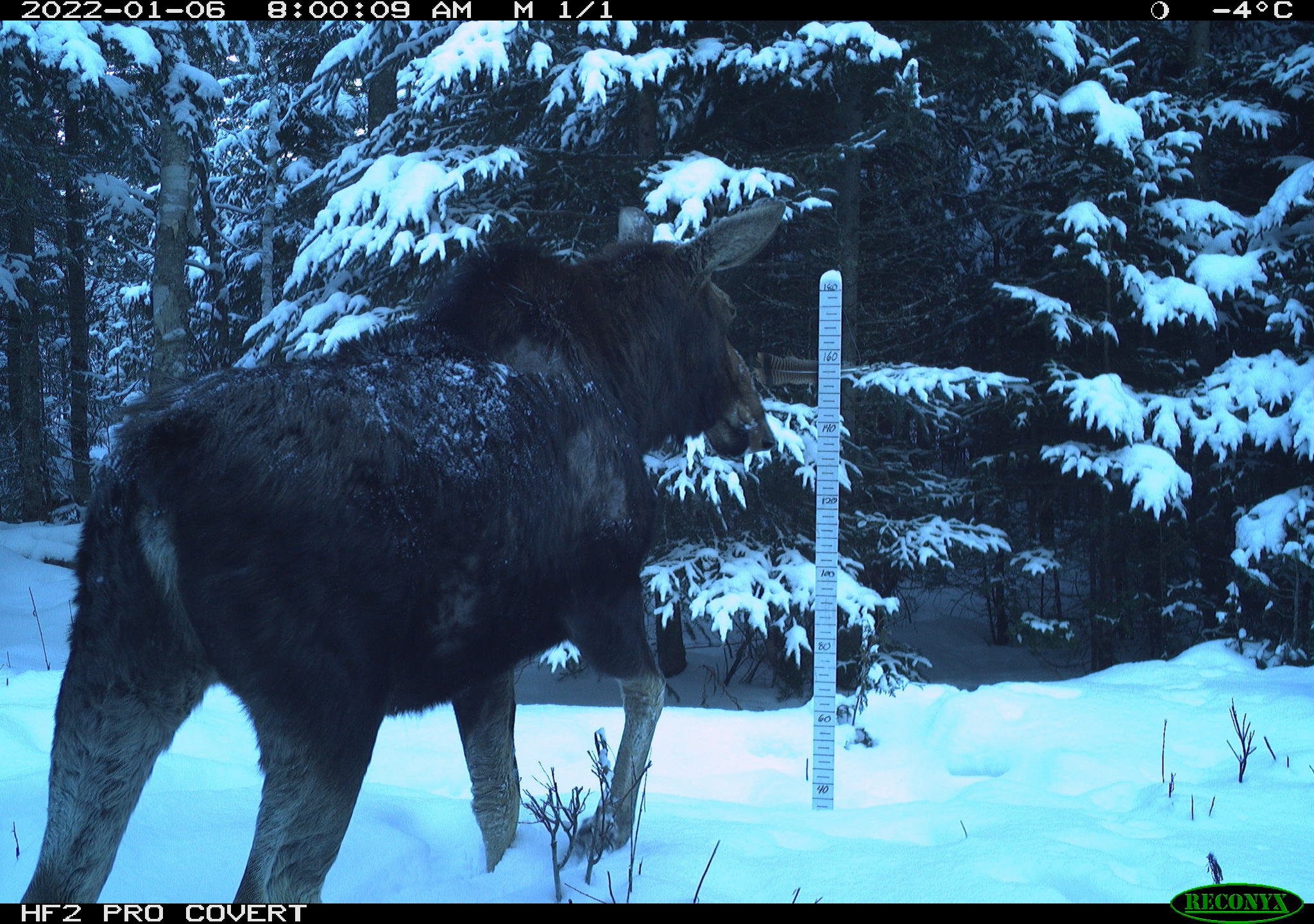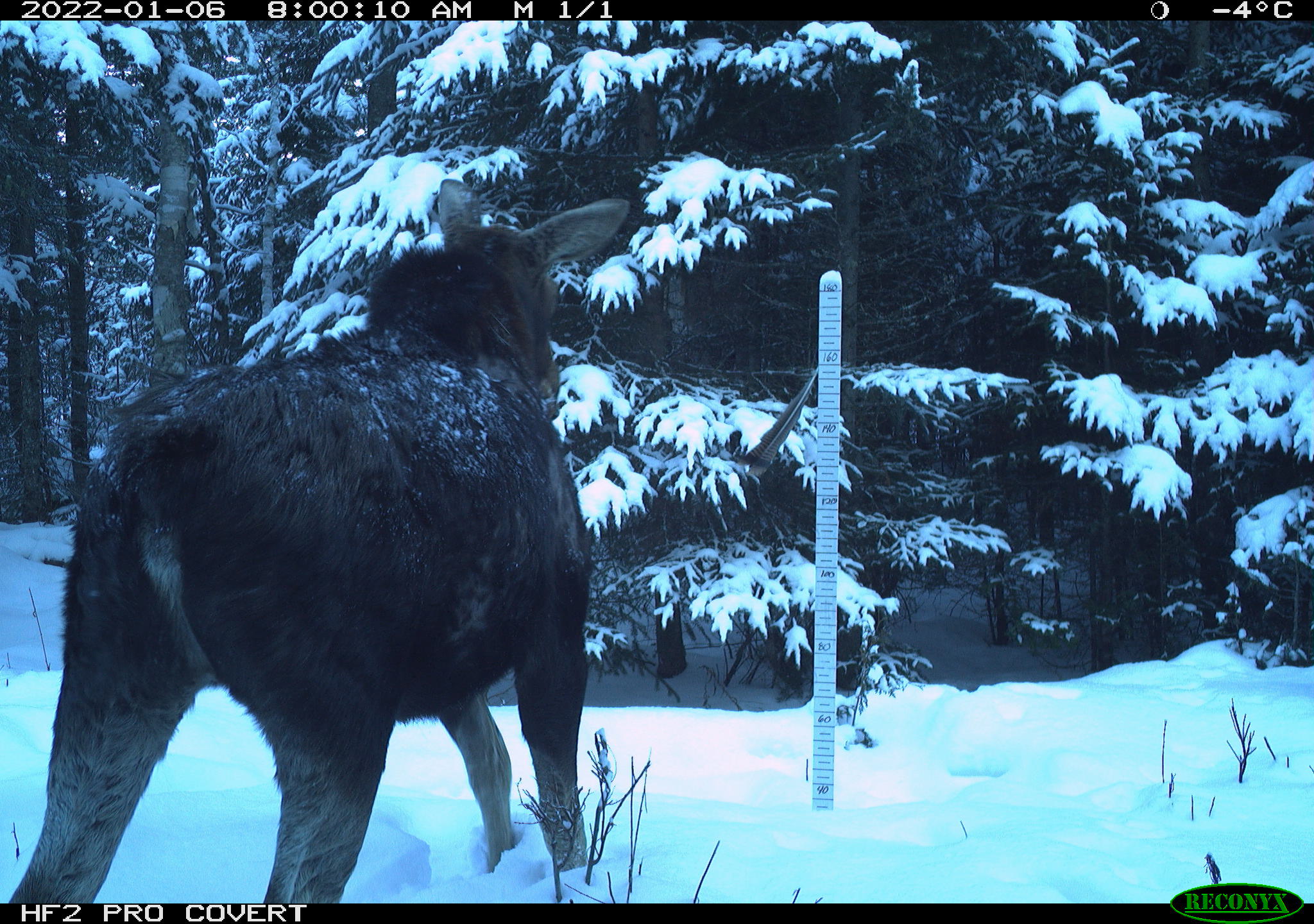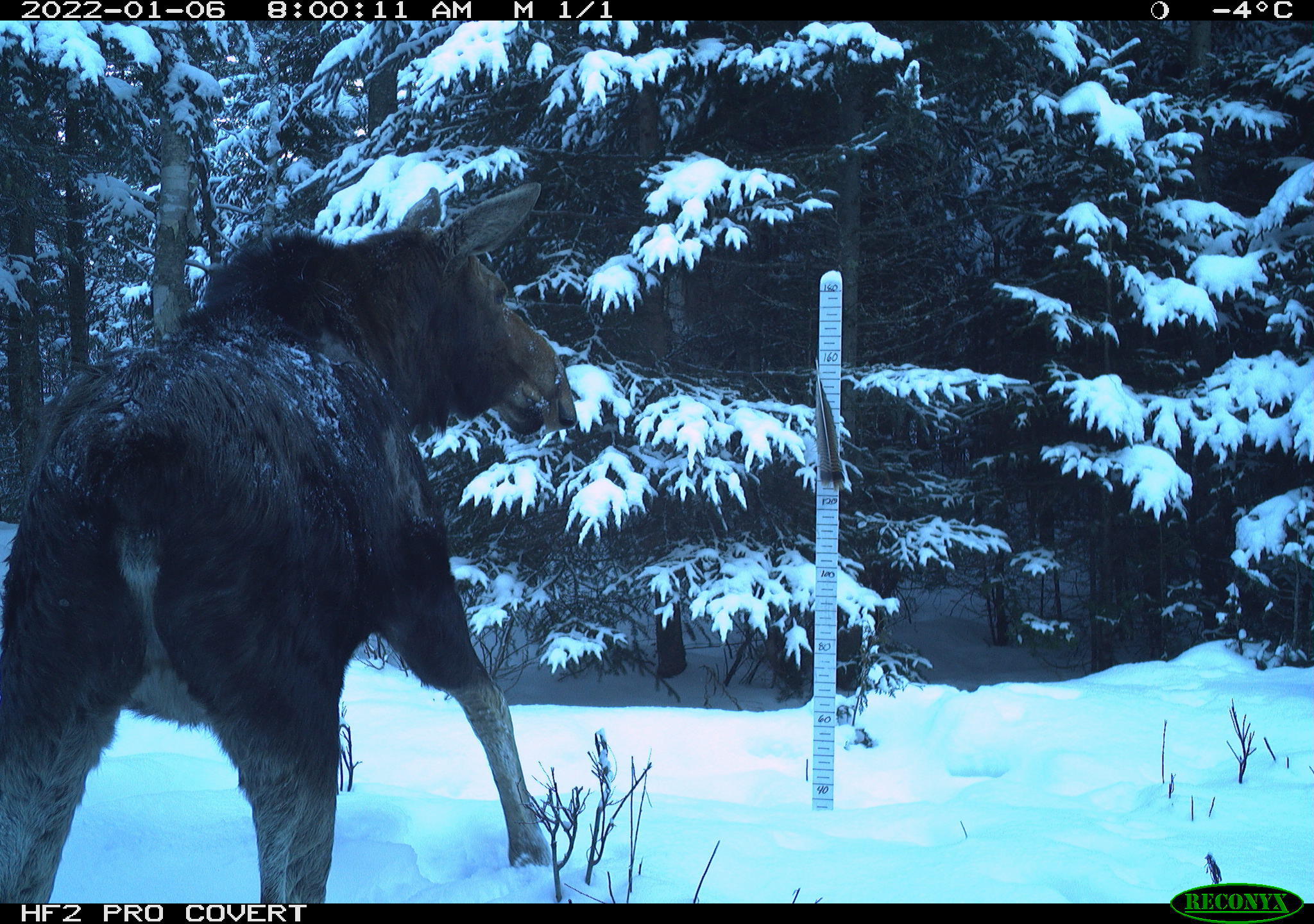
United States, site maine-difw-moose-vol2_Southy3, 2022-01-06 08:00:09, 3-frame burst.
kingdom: Animalia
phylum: Chordata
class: Mammalia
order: Artiodactyla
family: Cervidae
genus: Alces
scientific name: Alces alces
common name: moose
Moose (Alces alces).